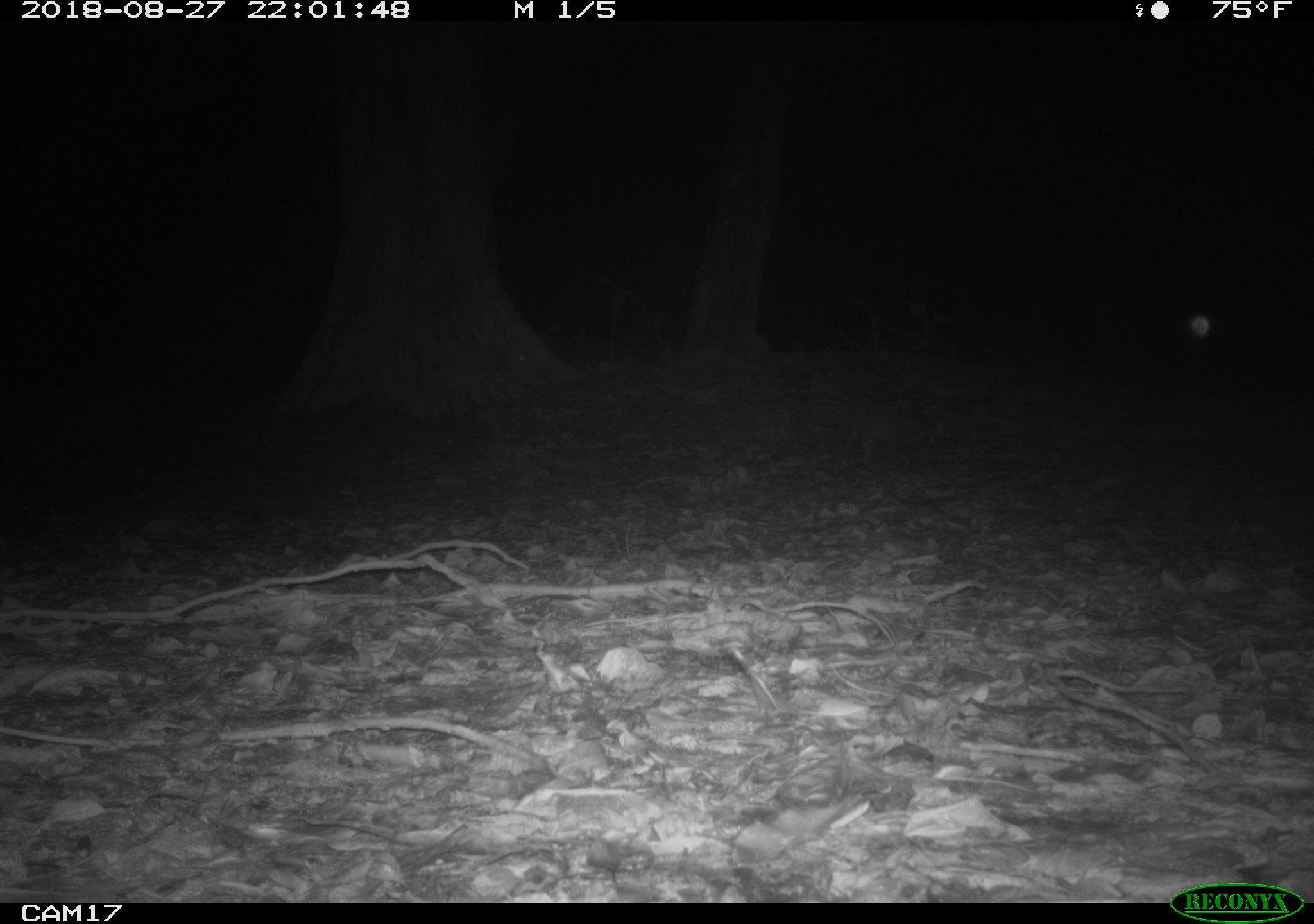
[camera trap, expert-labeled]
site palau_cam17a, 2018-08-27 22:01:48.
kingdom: Animalia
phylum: Chordata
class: Mammalia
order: Carnivora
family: Felidae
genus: Felis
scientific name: Felis catus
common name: cat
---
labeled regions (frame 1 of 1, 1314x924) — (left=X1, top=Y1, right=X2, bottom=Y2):
cat: (left=844, top=400, right=946, bottom=463)